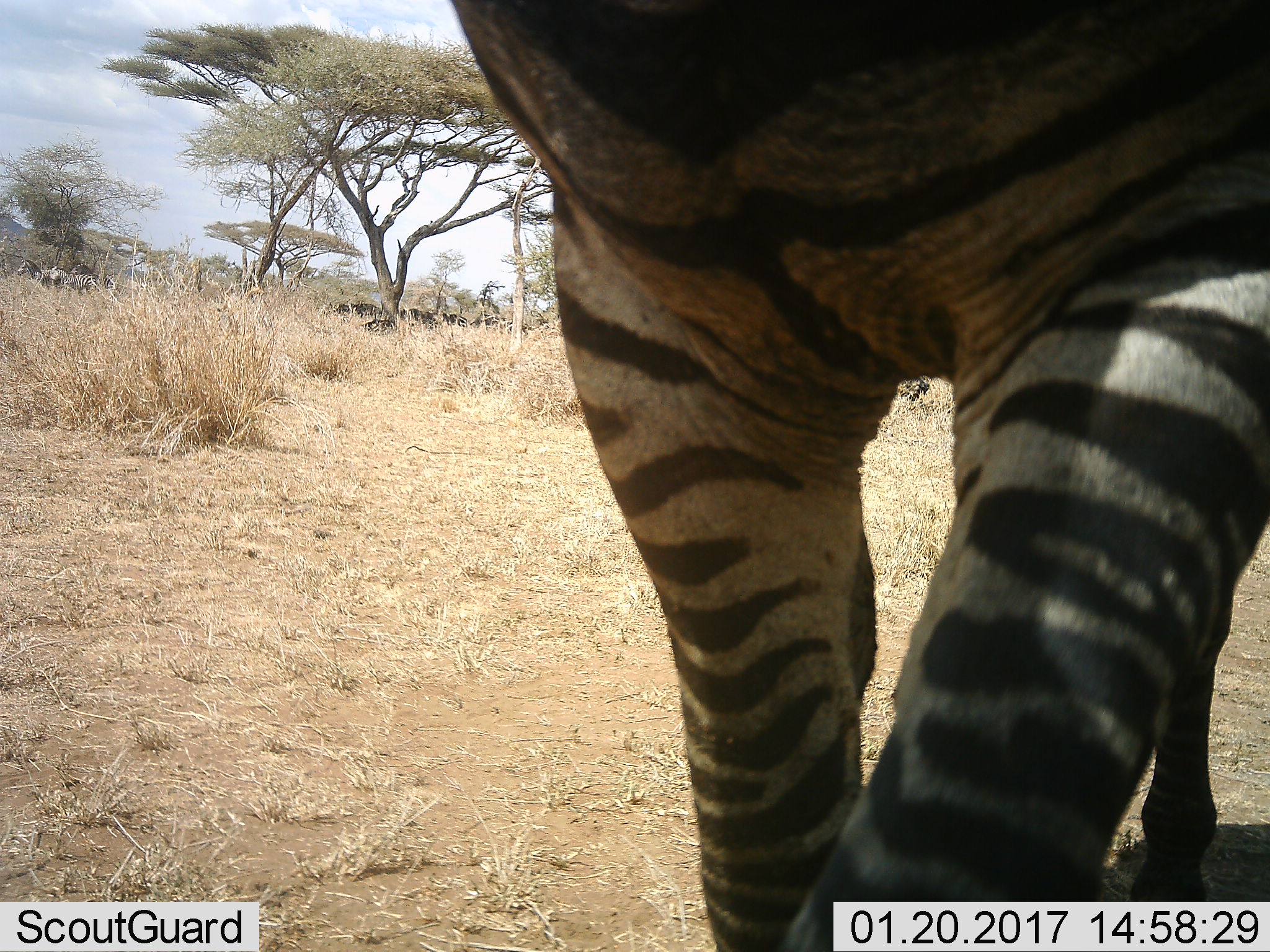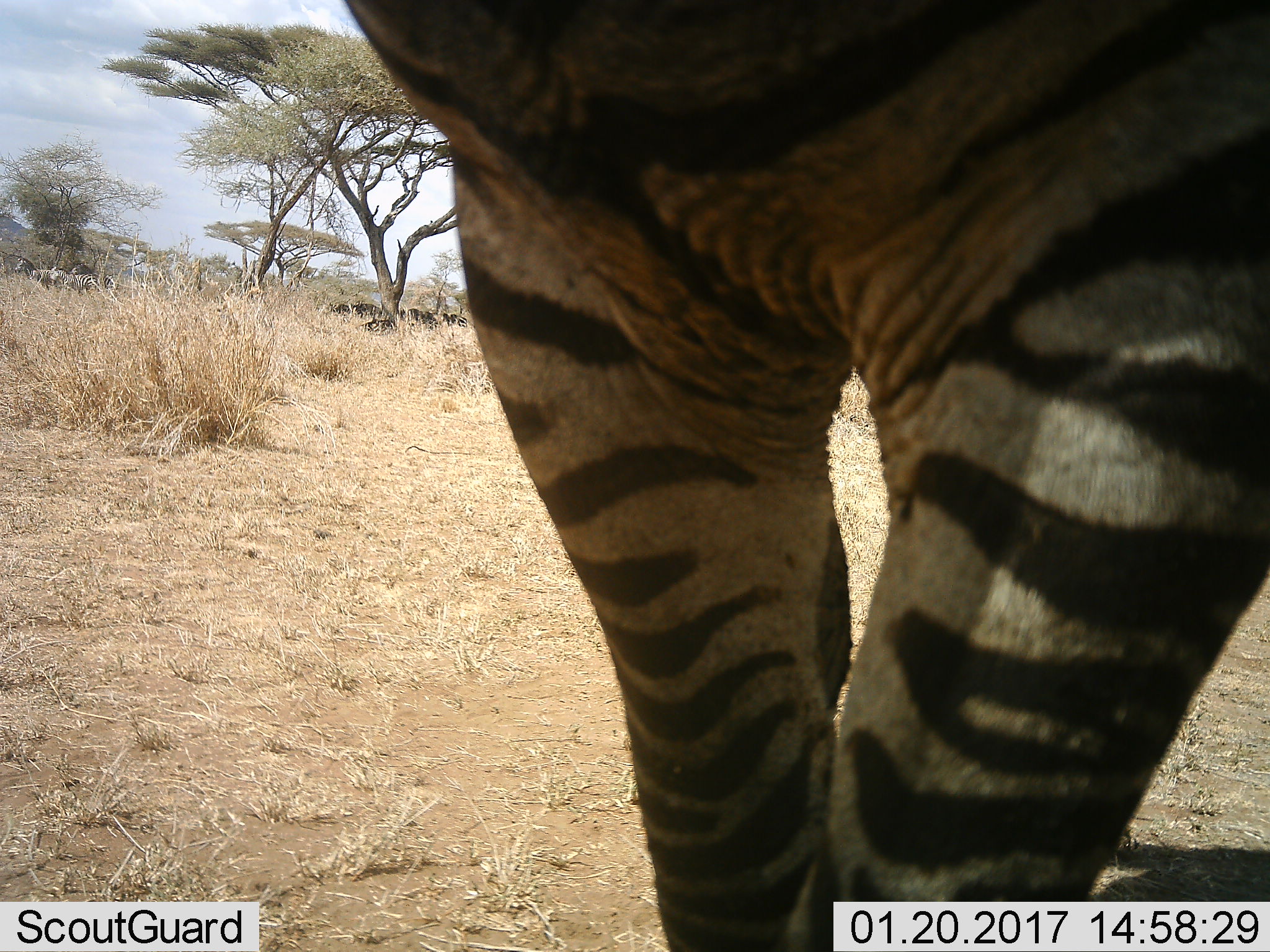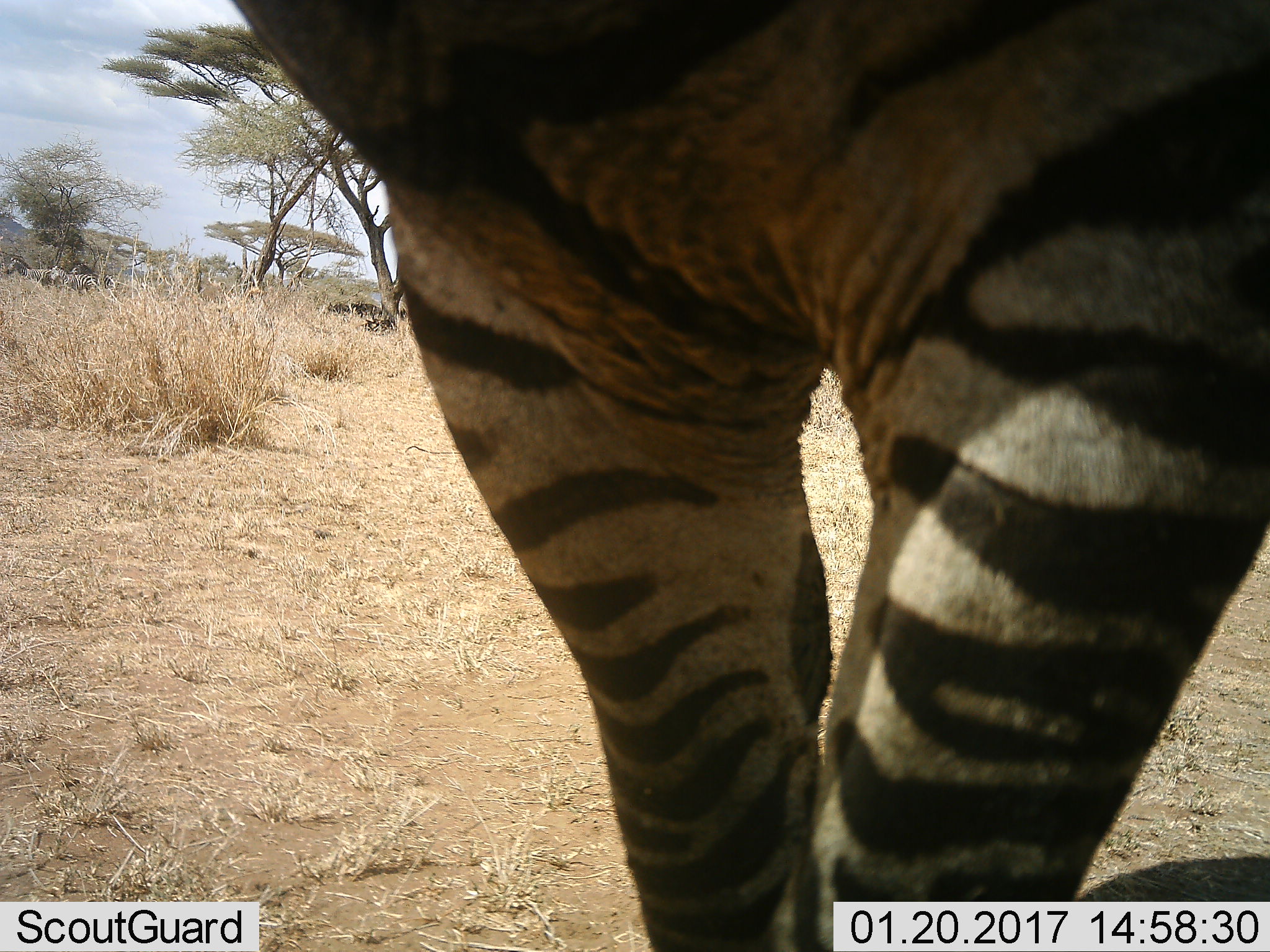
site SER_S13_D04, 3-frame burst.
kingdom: Animalia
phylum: Chordata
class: Mammalia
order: Perissodactyla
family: Equidae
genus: Equus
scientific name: Equus quagga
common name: plains zebra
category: zebraplains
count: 4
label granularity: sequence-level